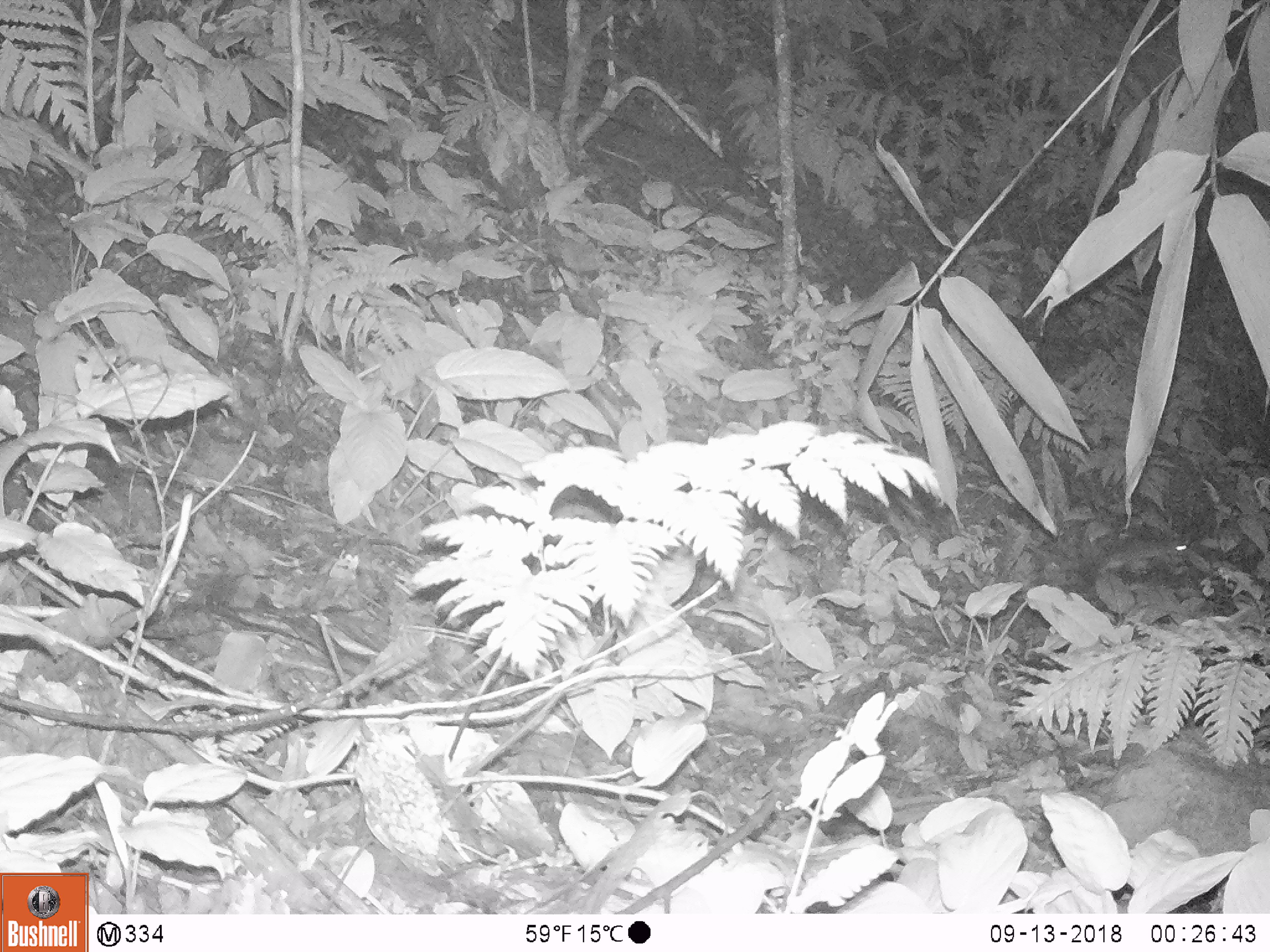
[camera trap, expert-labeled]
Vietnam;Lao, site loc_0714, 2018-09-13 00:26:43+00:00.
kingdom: Animalia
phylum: Chordata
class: Mammalia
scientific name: Mammalia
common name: mammal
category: unidentified small mammal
Unidentified small mammal (mammal) (Mammalia). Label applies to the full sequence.